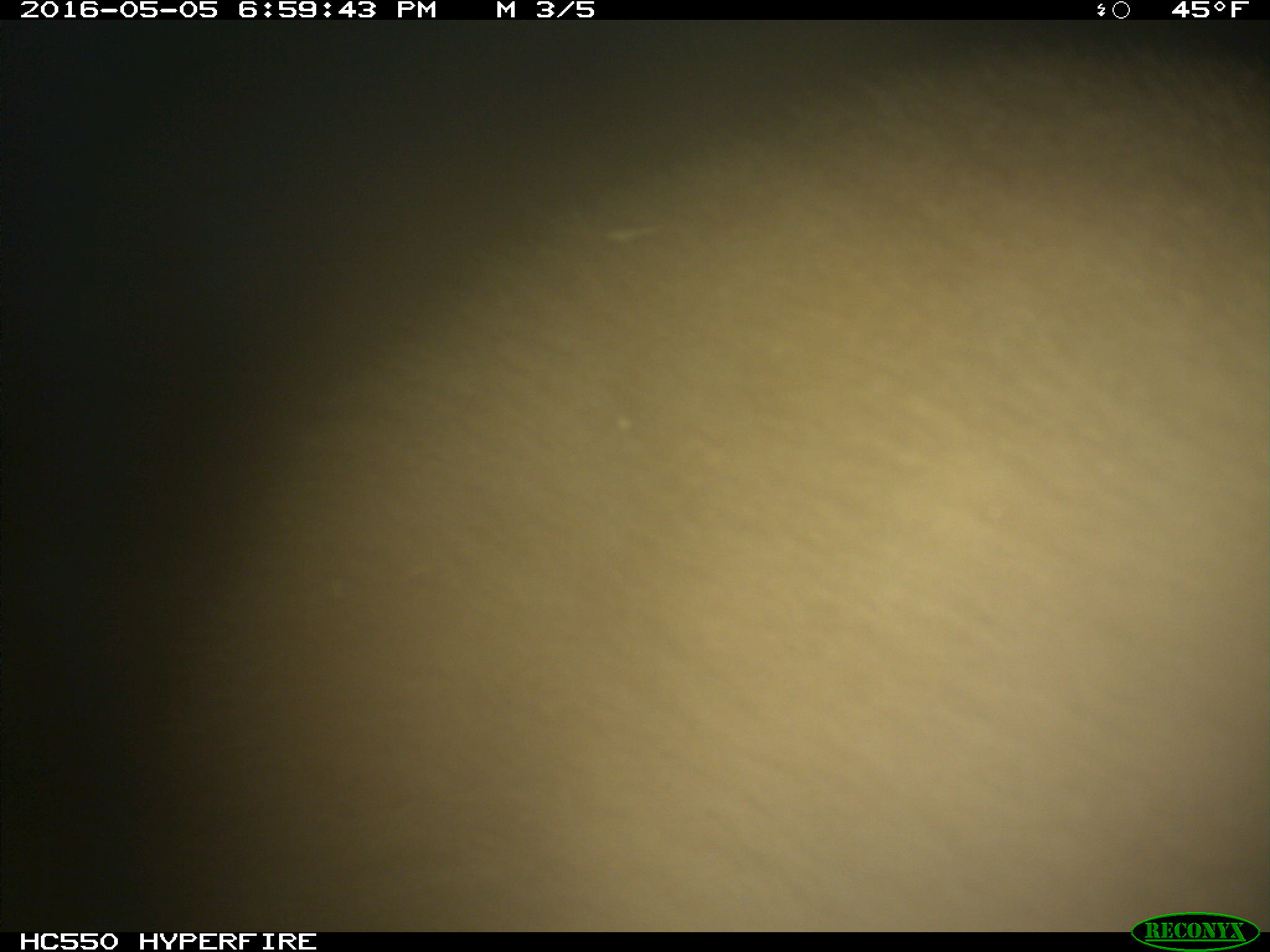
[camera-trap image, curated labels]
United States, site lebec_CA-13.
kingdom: Animalia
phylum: Chordata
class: Mammalia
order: Carnivora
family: Ursidae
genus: Ursus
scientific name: Ursus americanus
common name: american black bear